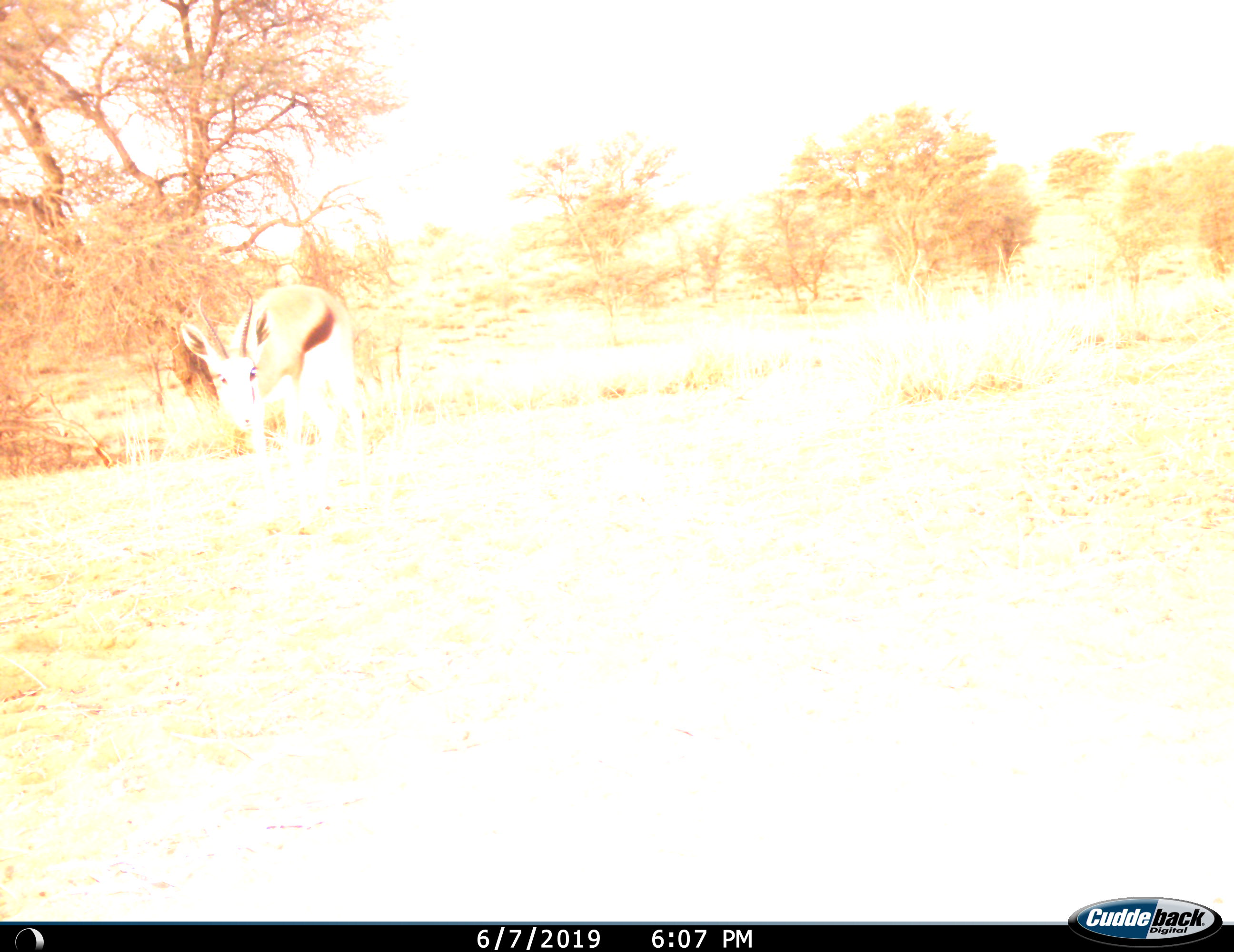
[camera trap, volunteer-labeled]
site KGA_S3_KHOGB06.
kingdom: Animalia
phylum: Chordata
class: Mammalia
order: Artiodactyla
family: Bovidae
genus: Antidorcas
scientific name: Antidorcas marsupialis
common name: springbok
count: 1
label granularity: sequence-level